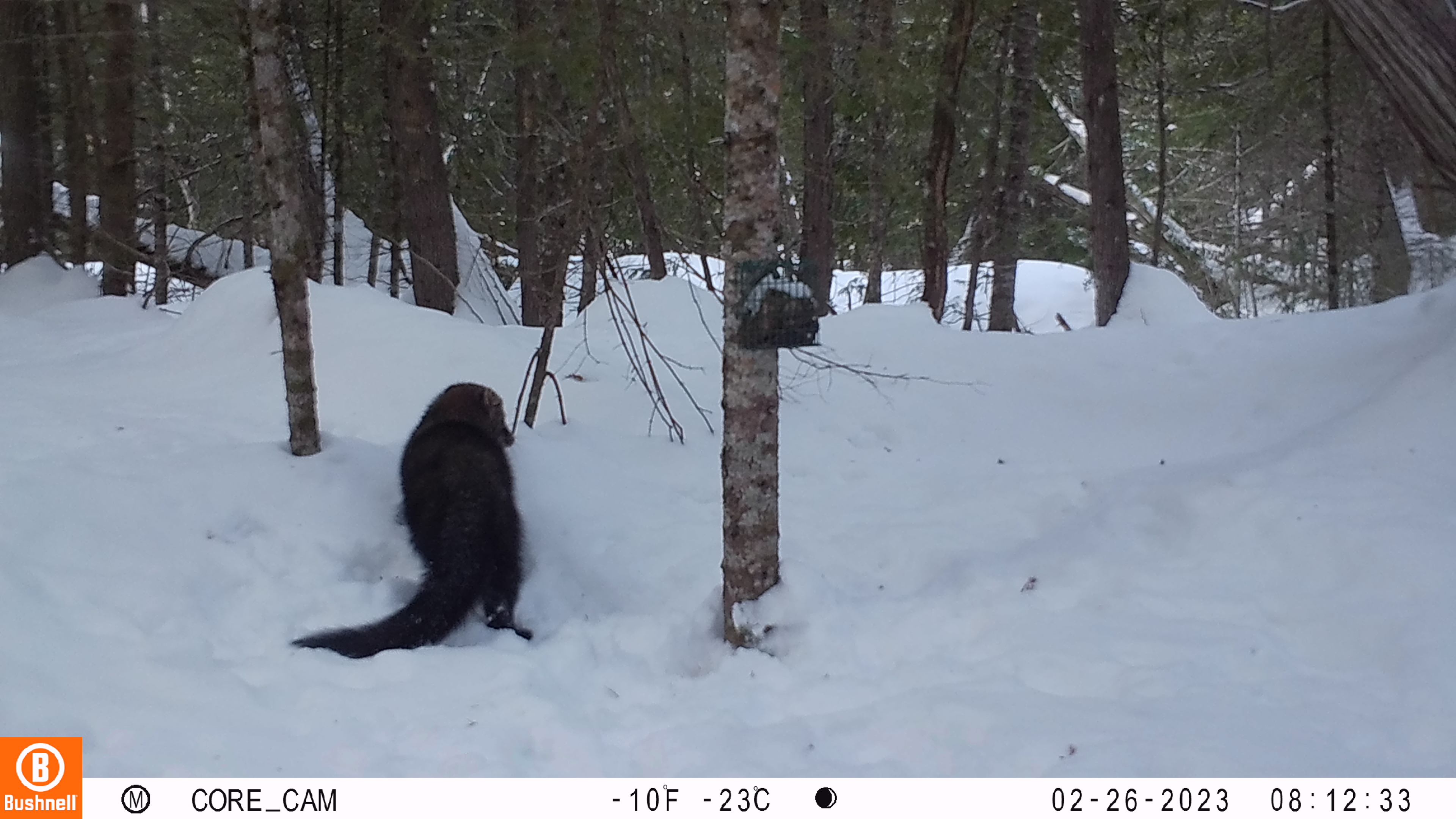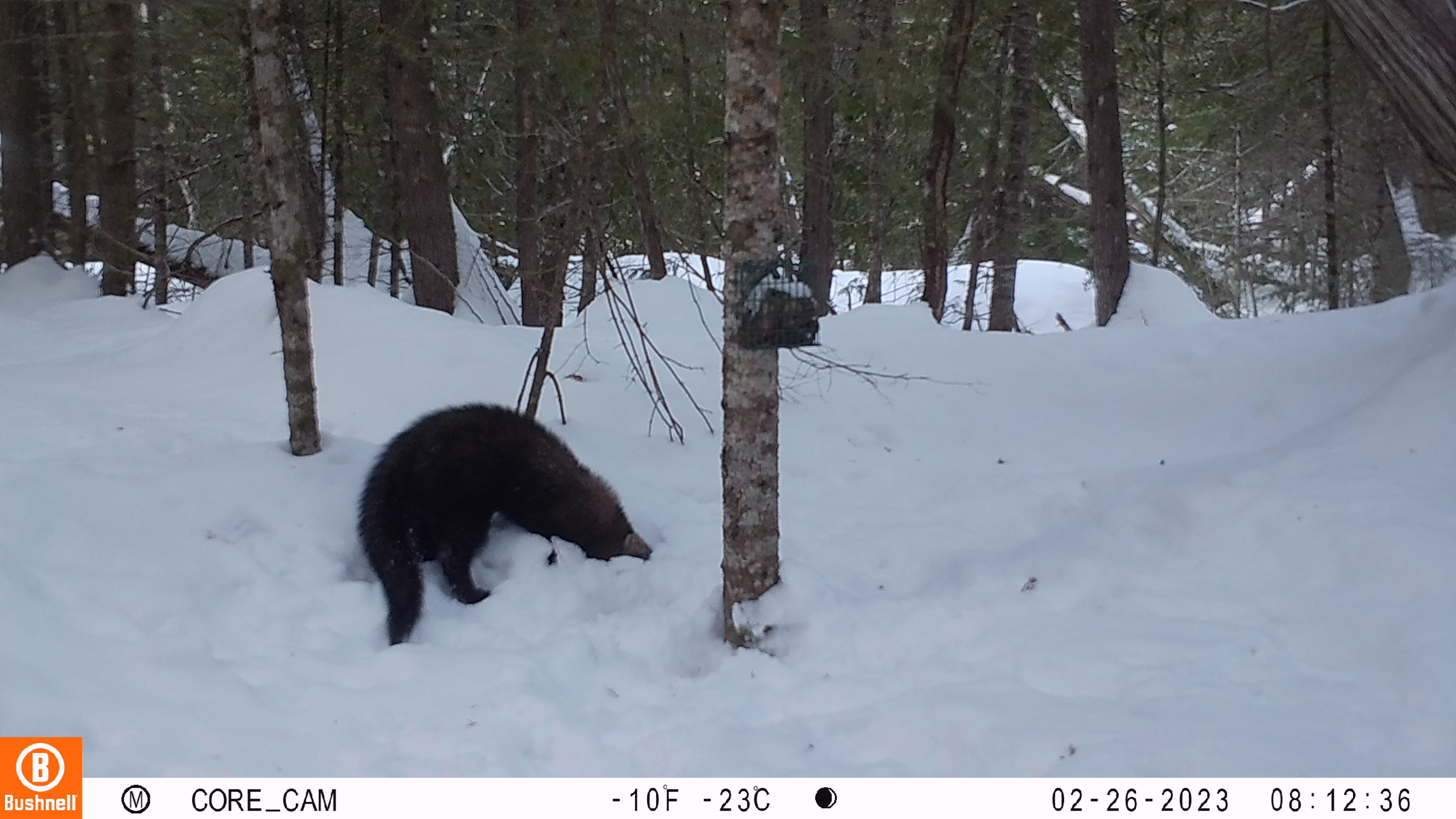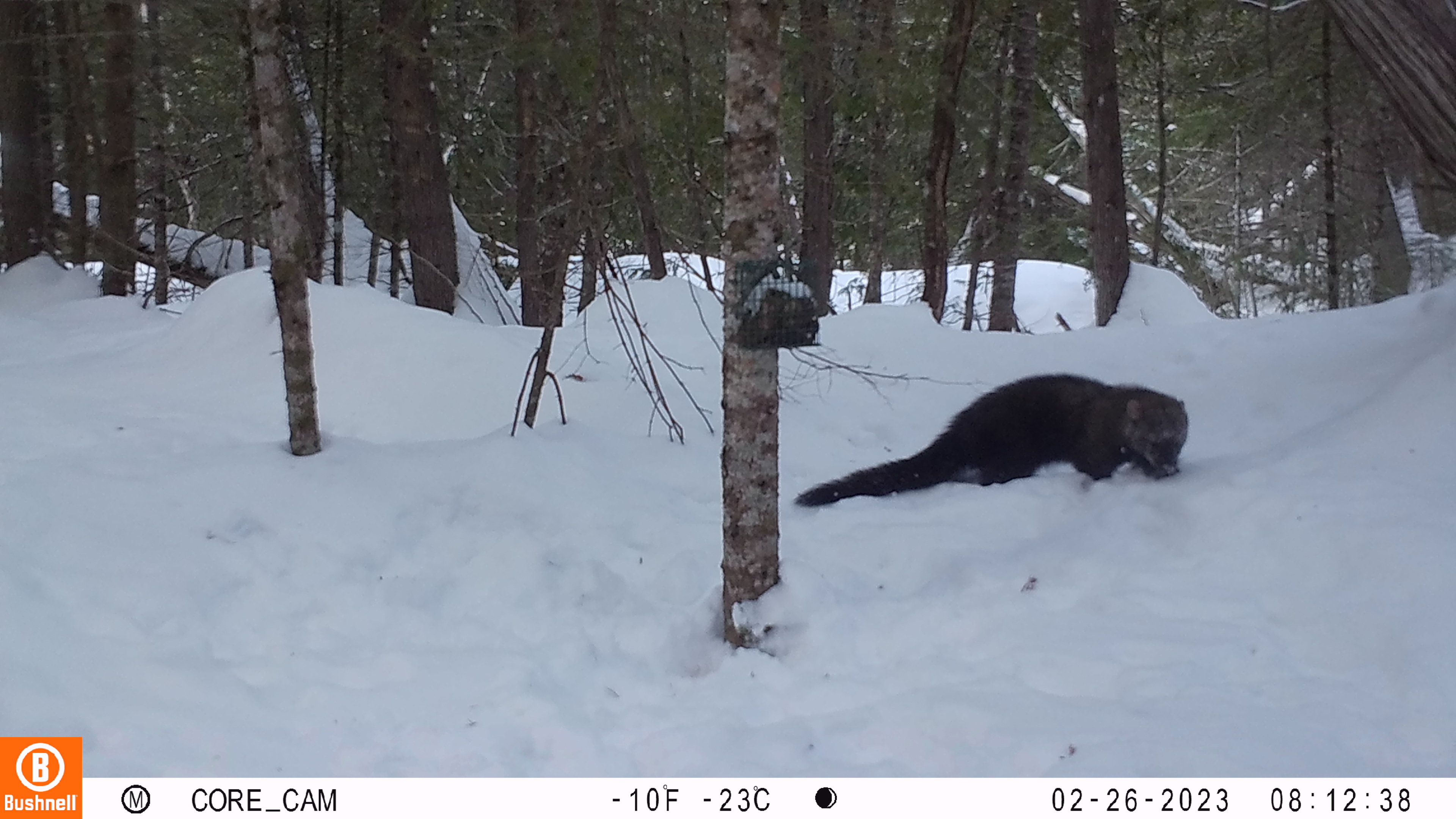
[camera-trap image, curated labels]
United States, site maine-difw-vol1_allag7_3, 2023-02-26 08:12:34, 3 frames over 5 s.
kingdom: Animalia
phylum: Chordata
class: Mammalia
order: Carnivora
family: Mustelidae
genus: Pekania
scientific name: Pekania pennanti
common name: fisher